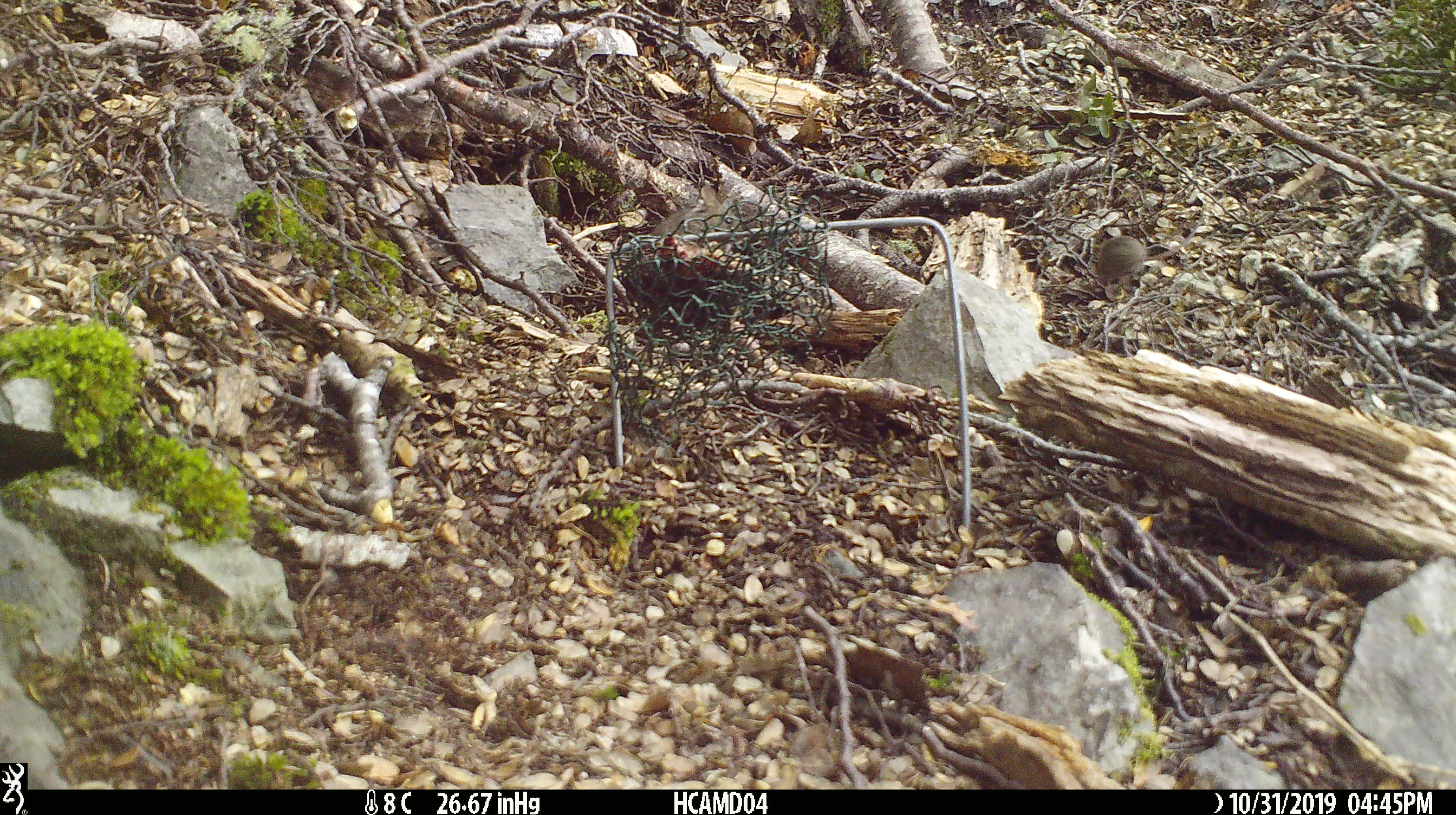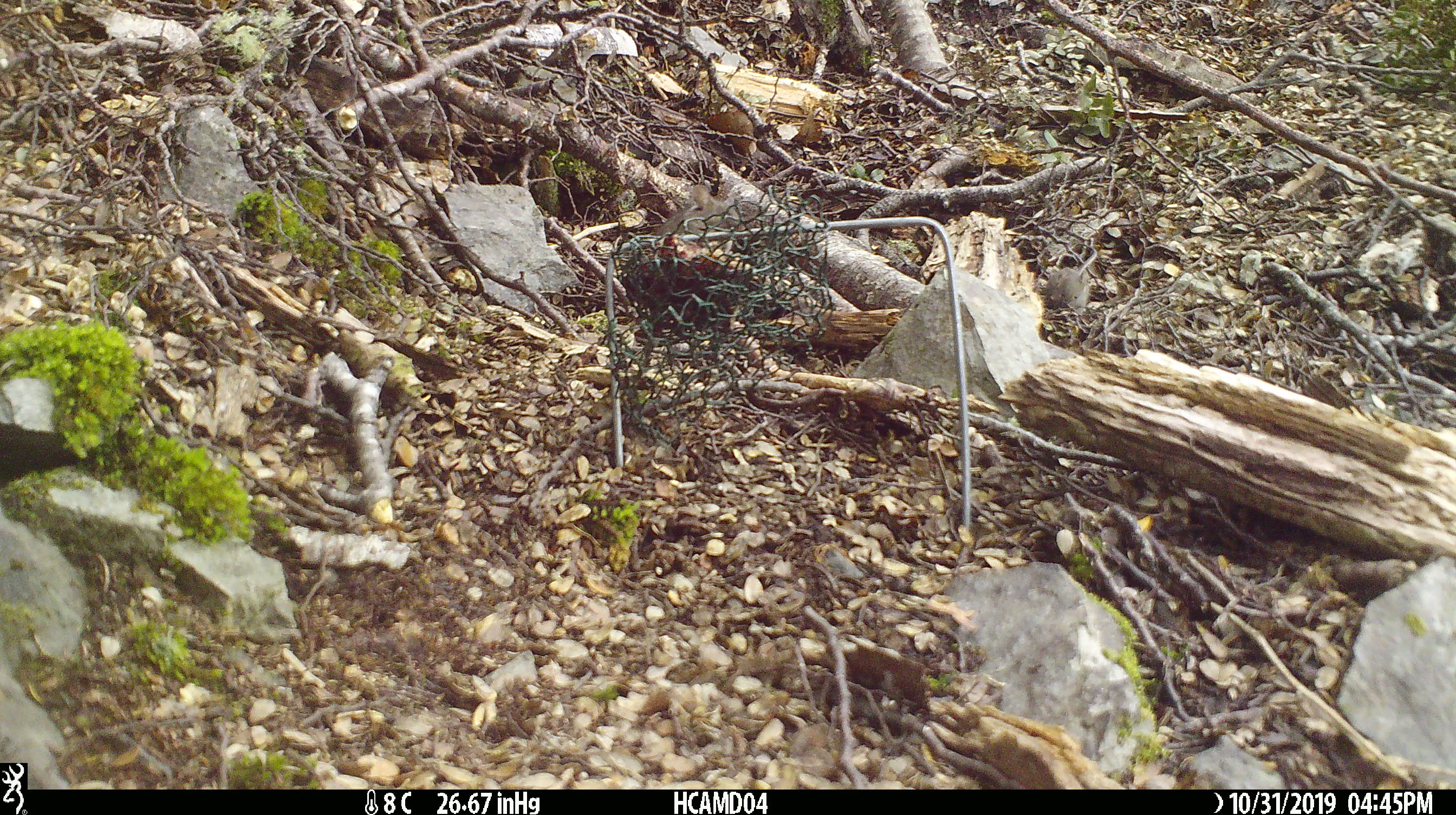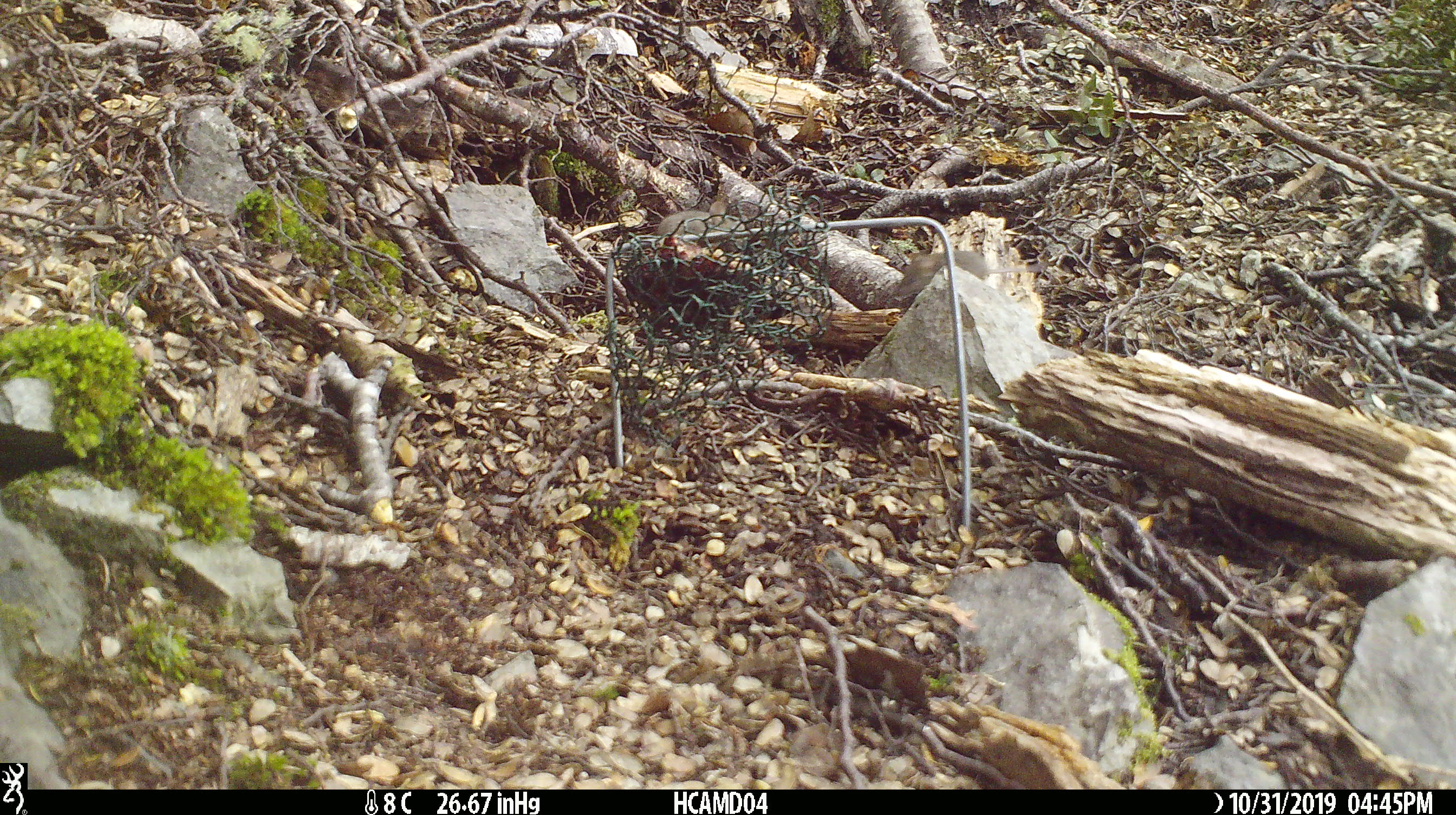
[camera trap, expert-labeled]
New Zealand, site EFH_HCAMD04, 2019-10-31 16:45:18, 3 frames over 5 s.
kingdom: Animalia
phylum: Chordata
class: Mammalia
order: Rodentia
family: Muridae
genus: Mus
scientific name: Mus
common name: mouse